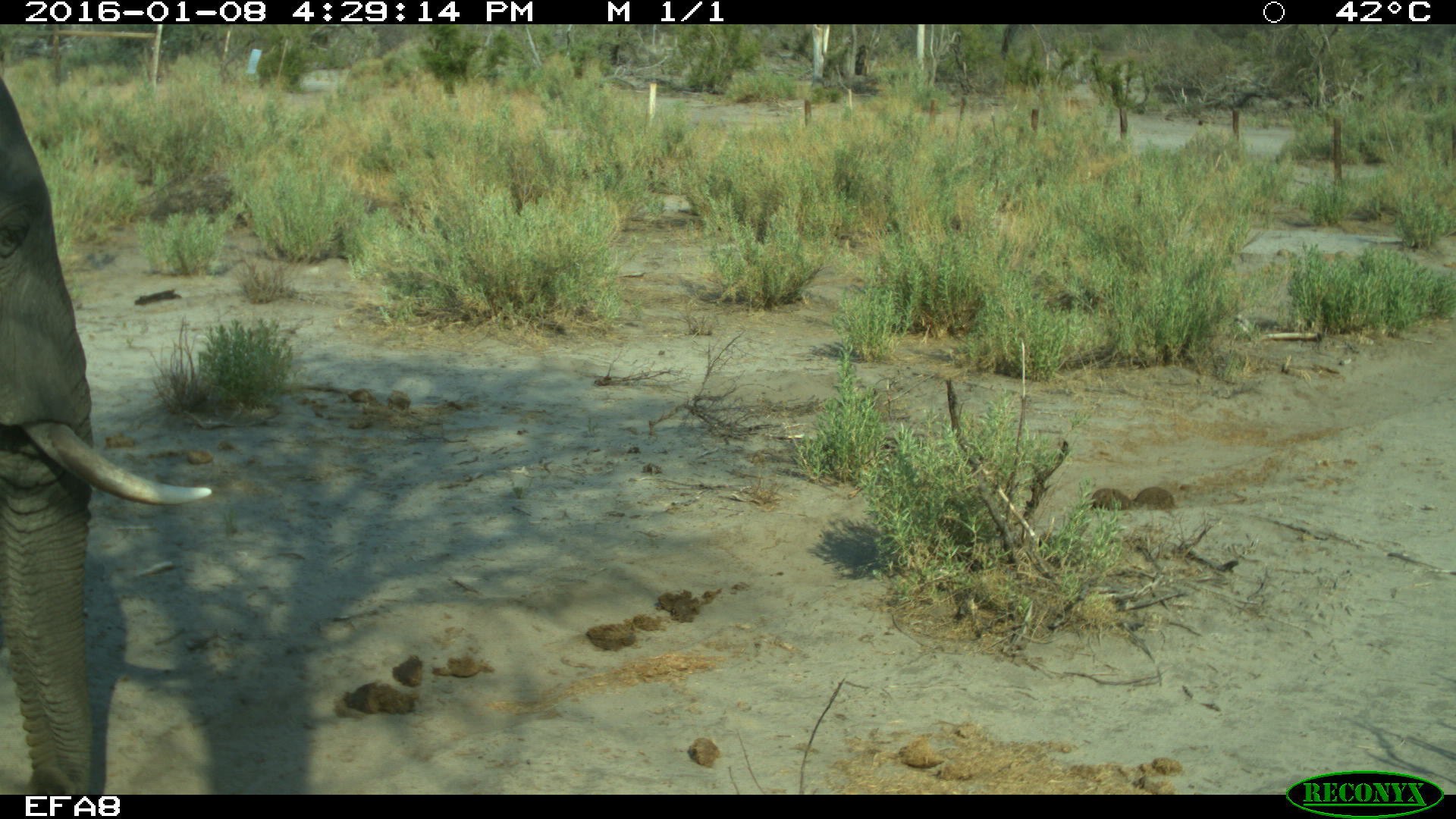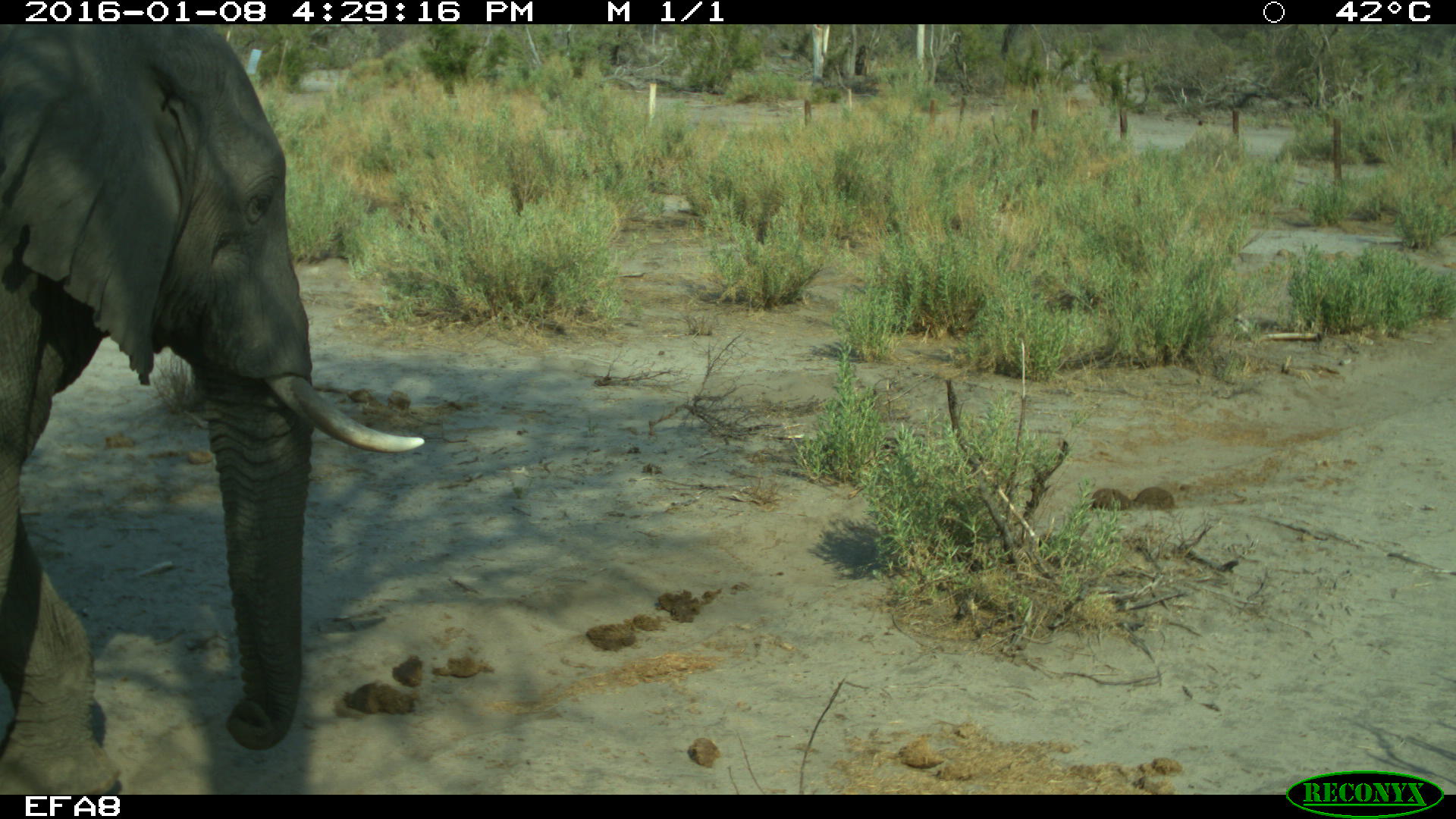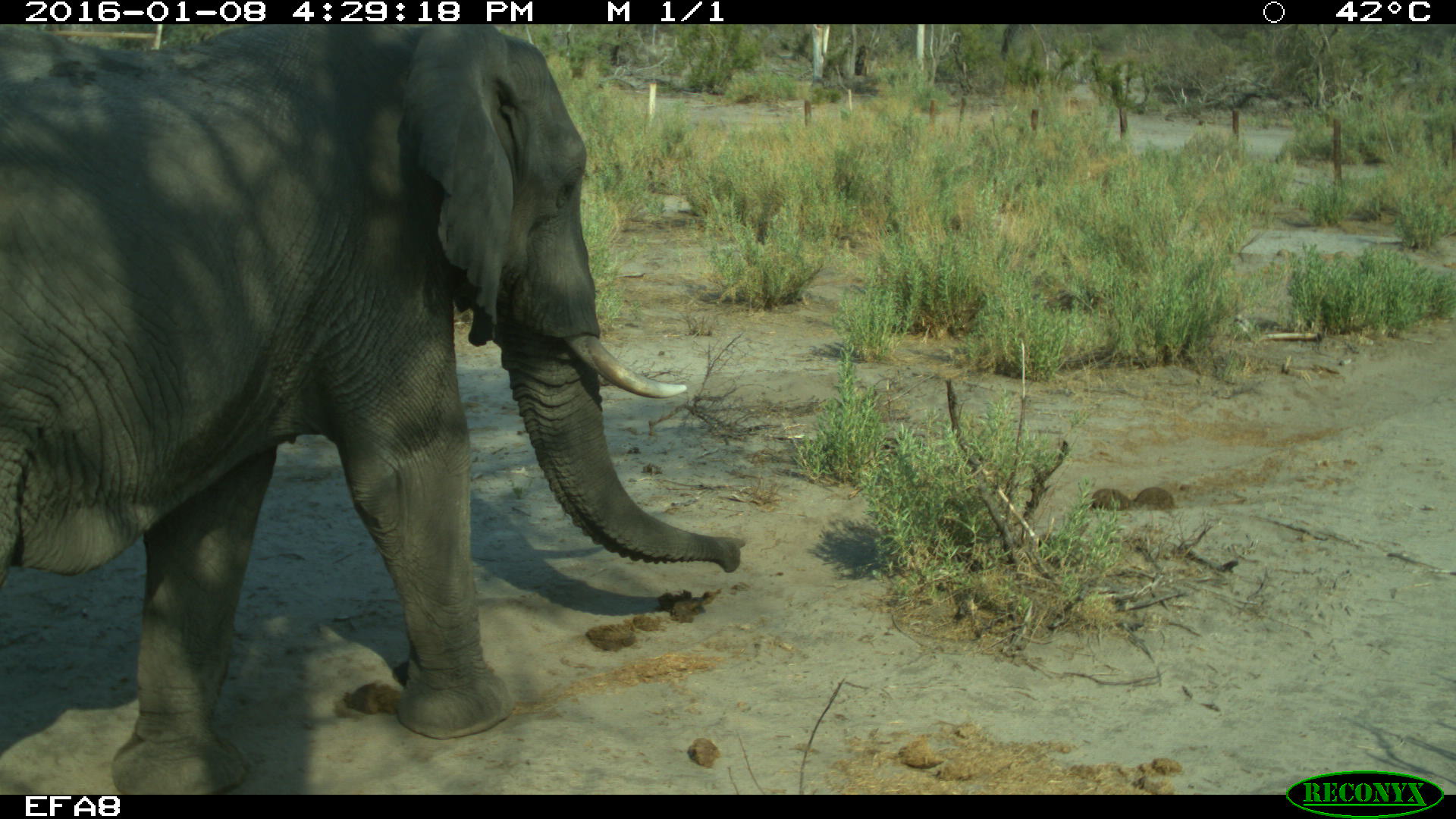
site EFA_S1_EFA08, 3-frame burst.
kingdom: Animalia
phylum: Chordata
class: Mammalia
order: Proboscidea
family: Elephantidae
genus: Loxodonta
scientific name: Loxodonta africana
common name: african bush elephant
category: elephant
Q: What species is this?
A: Elephant (african bush elephant) (Loxodonta africana).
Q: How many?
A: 1.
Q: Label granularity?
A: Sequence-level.